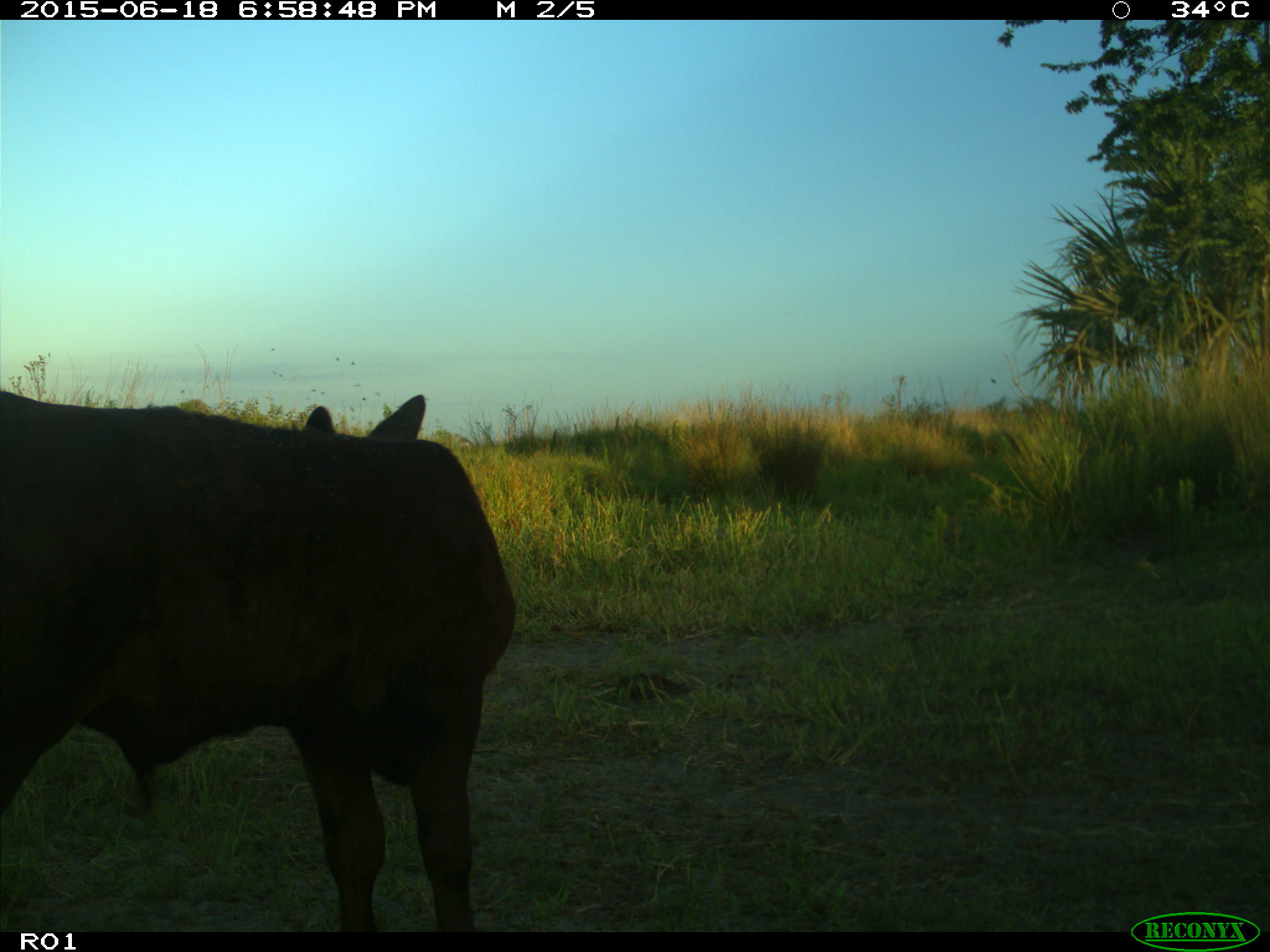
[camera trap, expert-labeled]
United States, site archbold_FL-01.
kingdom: Animalia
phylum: Chordata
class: Mammalia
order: Artiodactyla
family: Bovidae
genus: Bos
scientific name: Bos taurus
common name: domestic cow